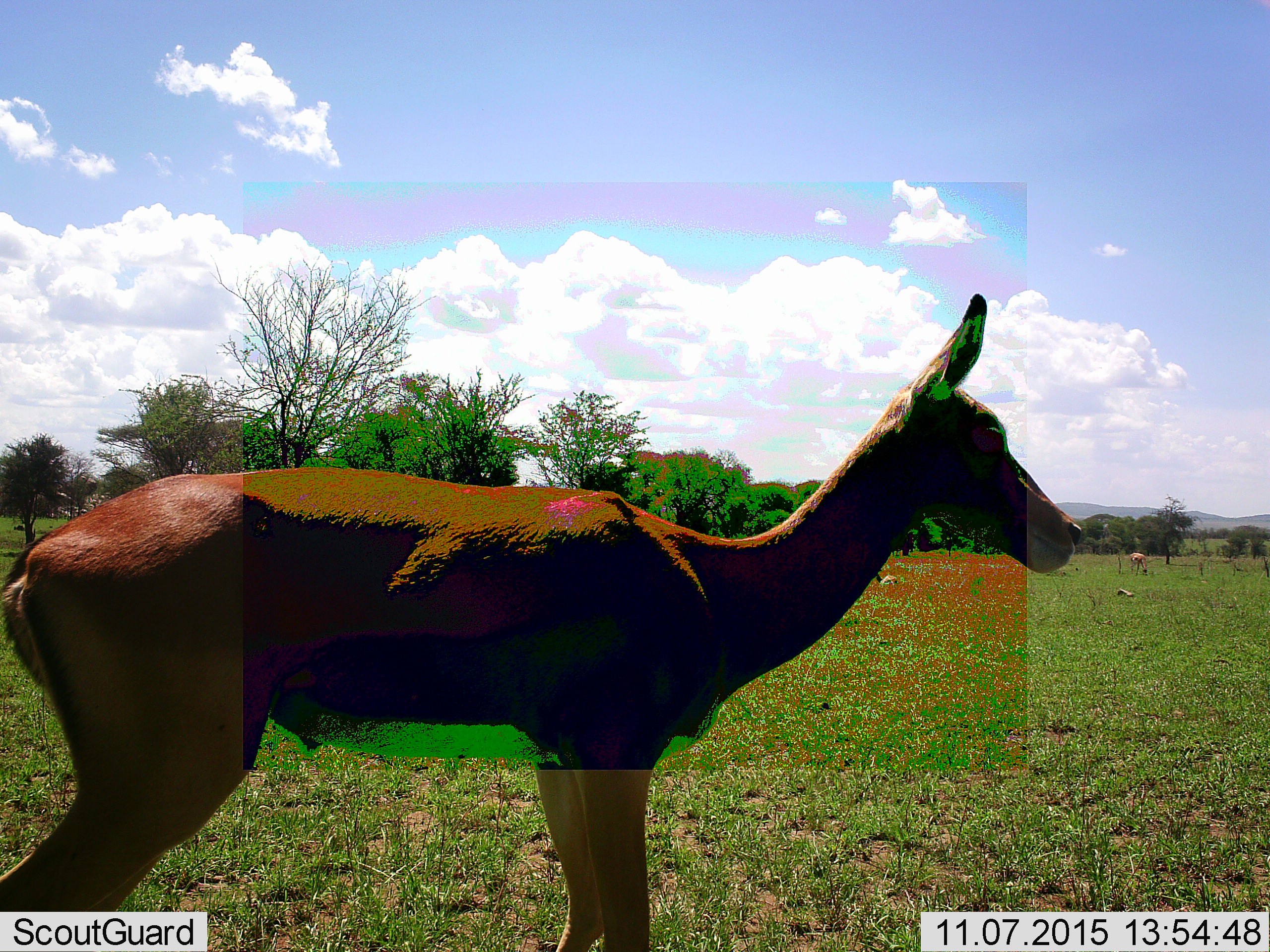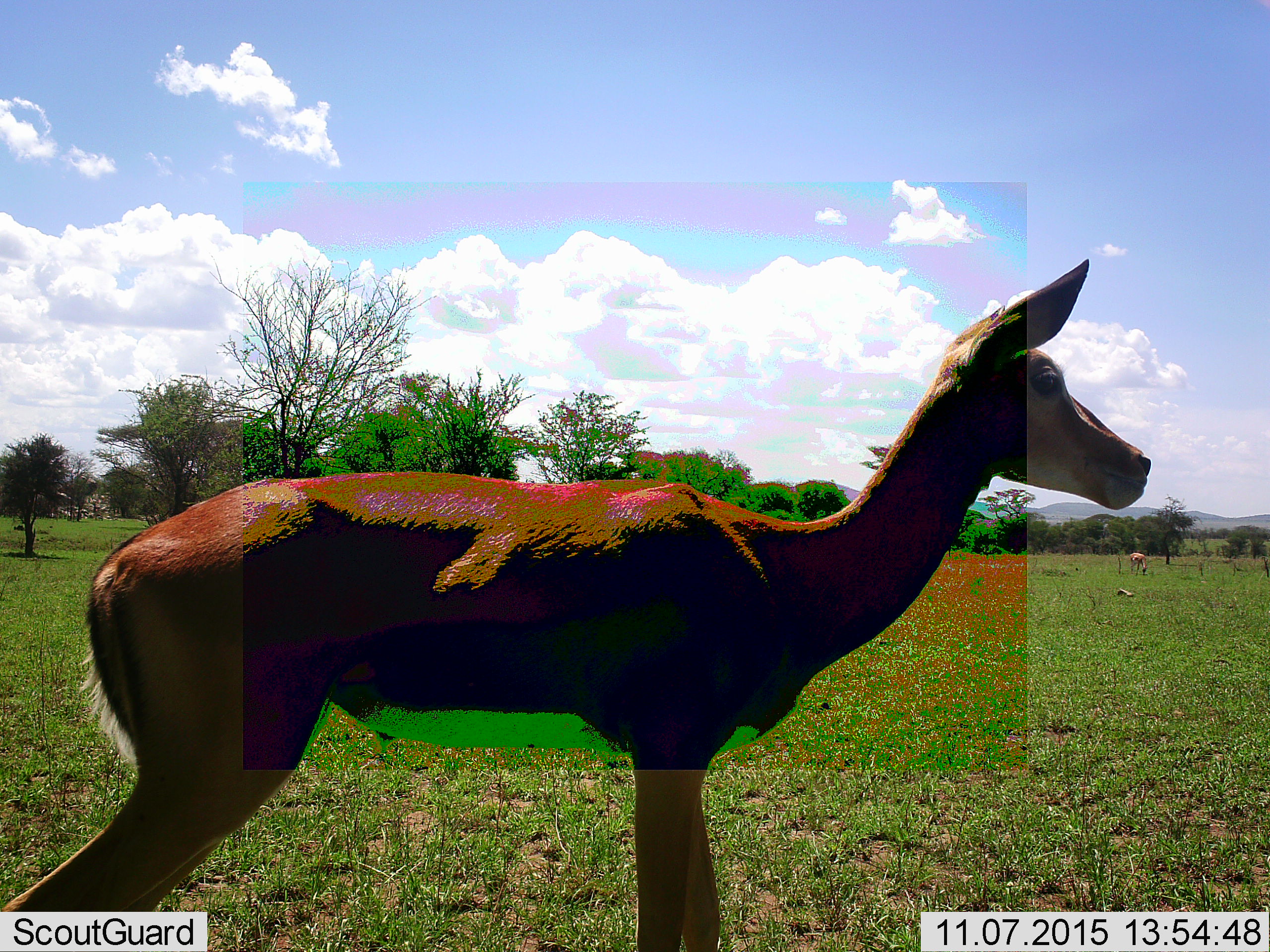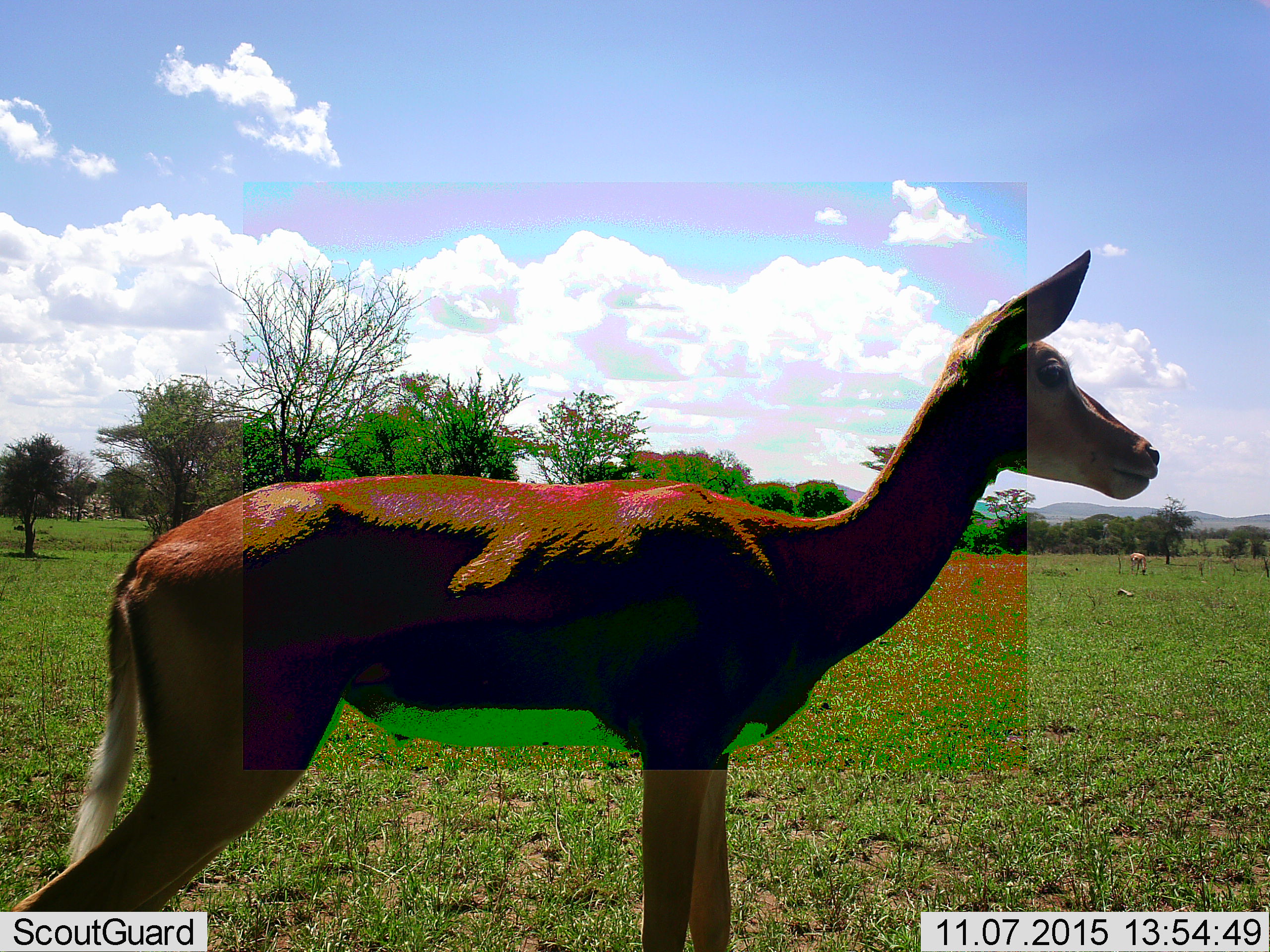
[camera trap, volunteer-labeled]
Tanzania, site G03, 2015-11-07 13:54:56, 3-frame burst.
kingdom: Animalia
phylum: Chordata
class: Mammalia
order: Artiodactyla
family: Bovidae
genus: Aepyceros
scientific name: Aepyceros melampus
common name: impala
Impala (Aepyceros melampus), count 3. Behavior (volunteer vote fractions): standing 80%, resting 40%, moving 30%, interacting 0%. Young present (vote fraction): 0%. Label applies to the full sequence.